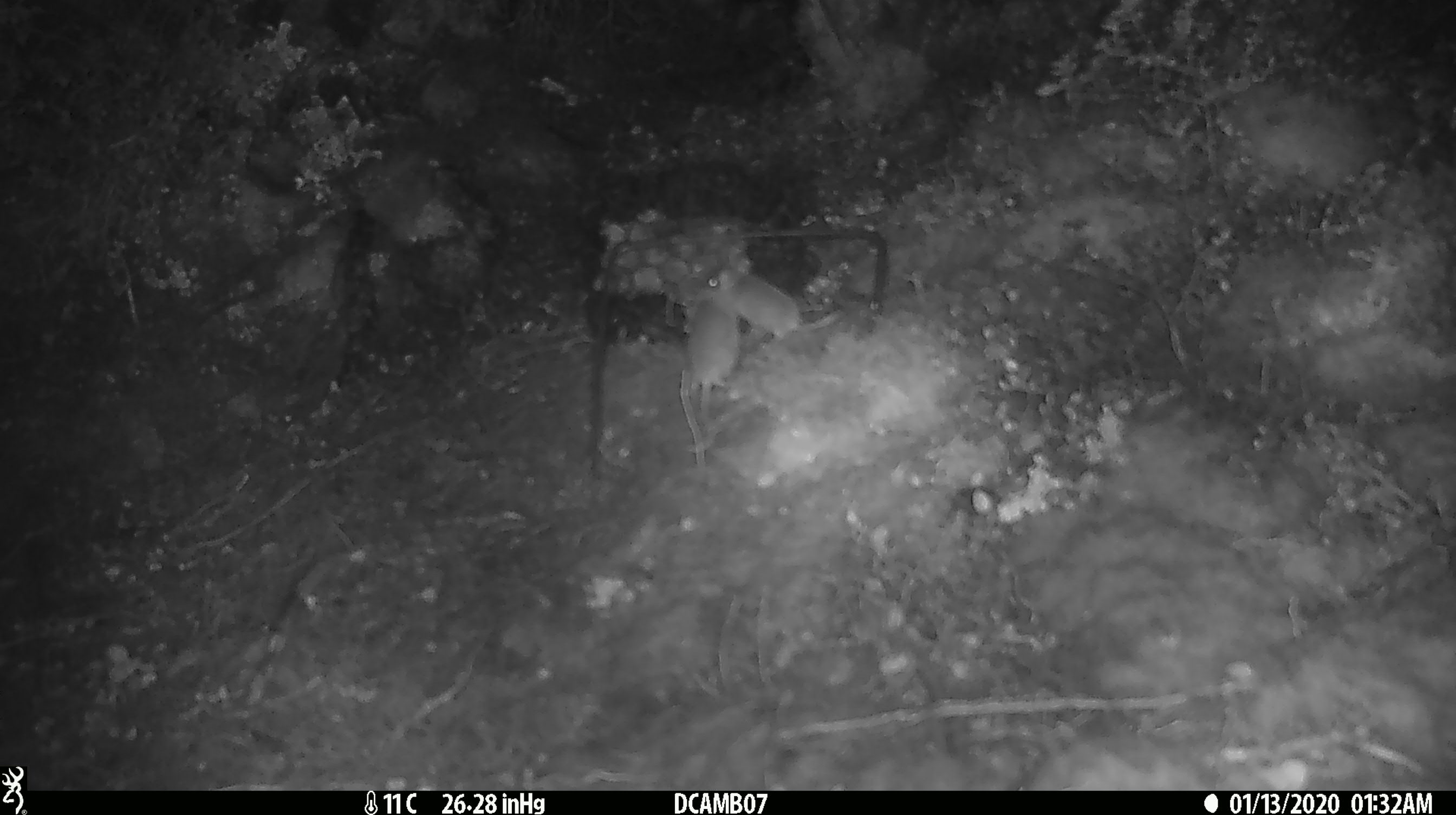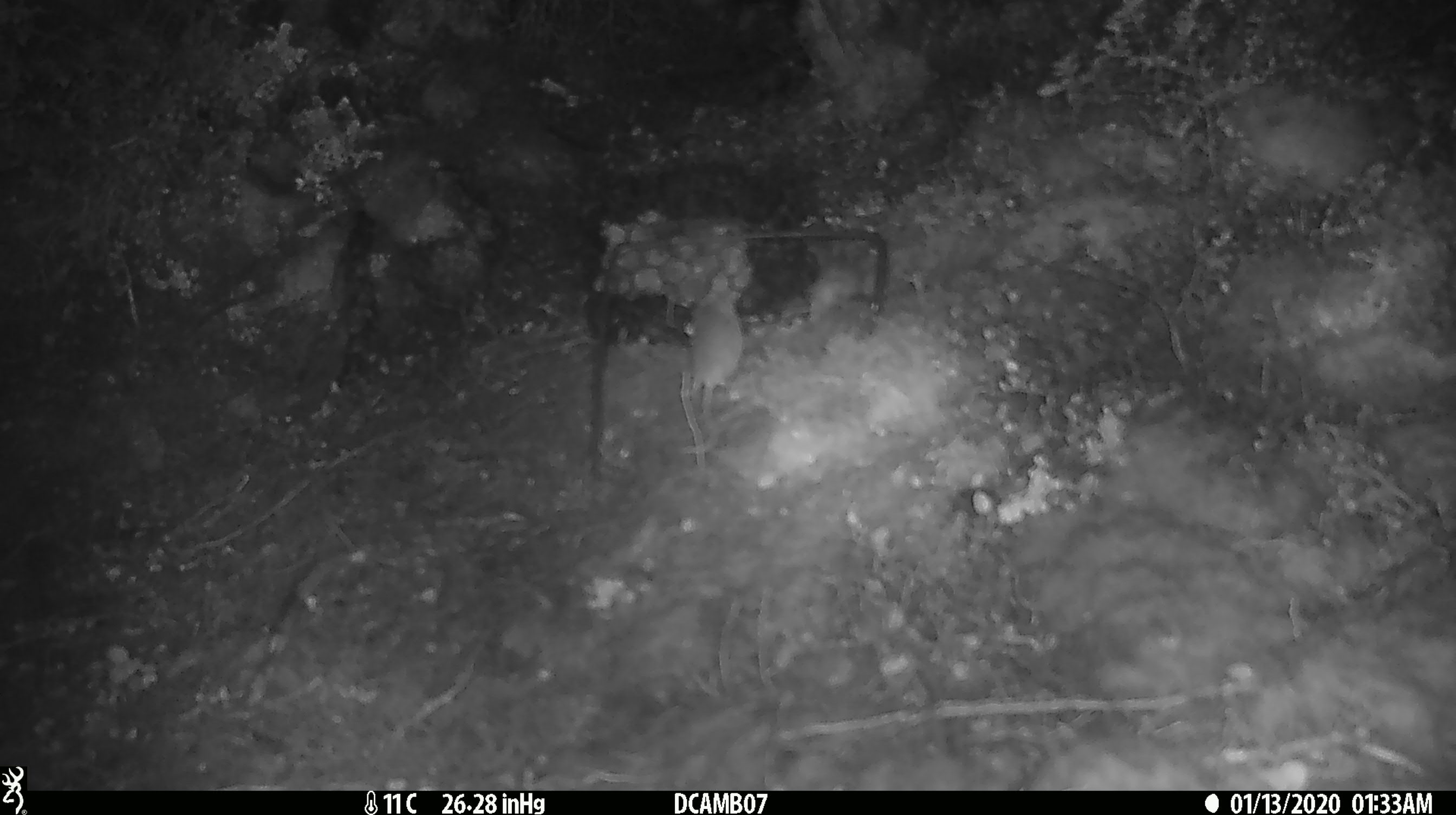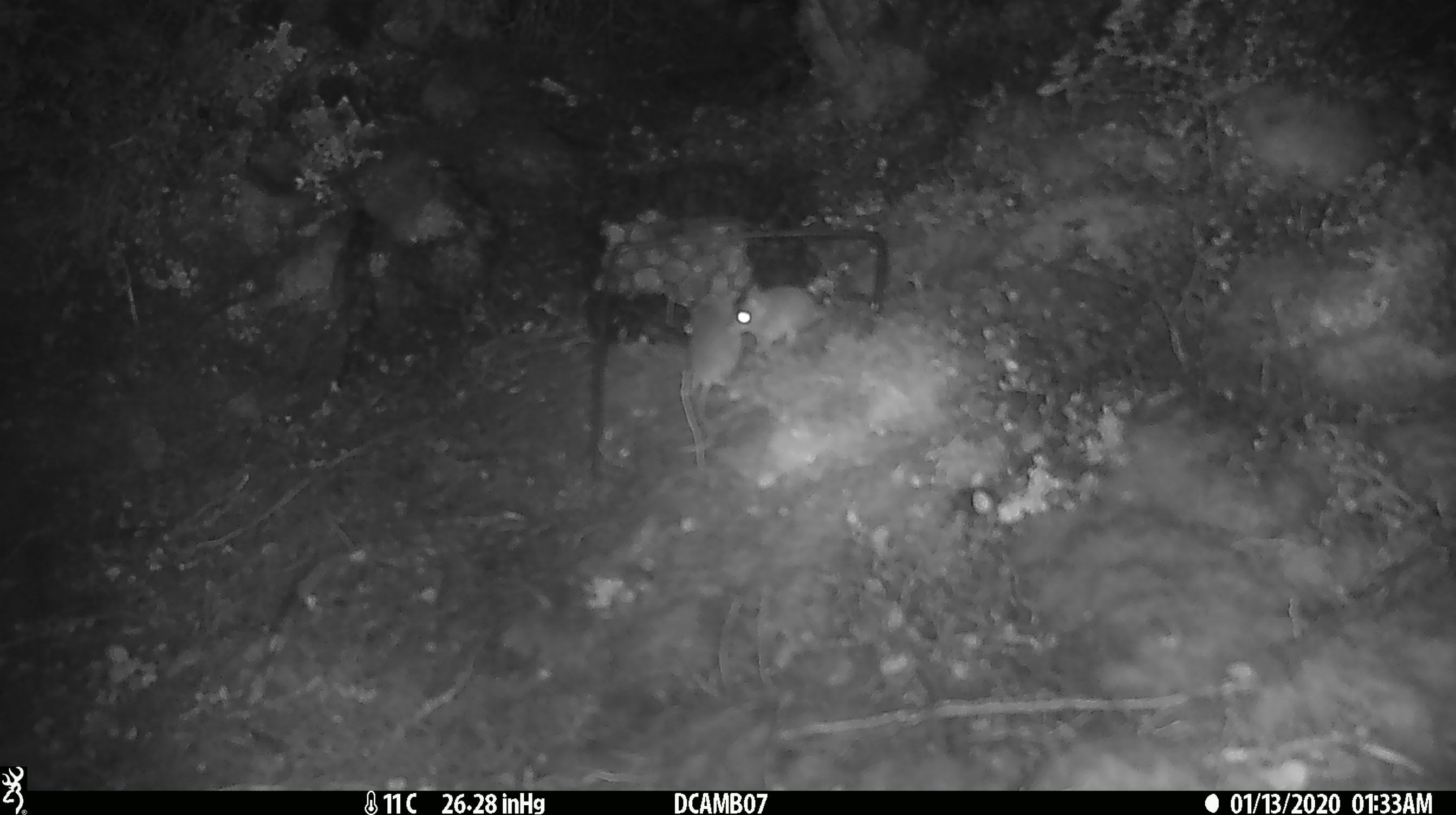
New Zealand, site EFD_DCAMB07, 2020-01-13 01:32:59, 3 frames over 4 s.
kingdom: Animalia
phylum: Chordata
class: Mammalia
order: Rodentia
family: Muridae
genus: Mus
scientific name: Mus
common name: mouse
Mouse (Mus).